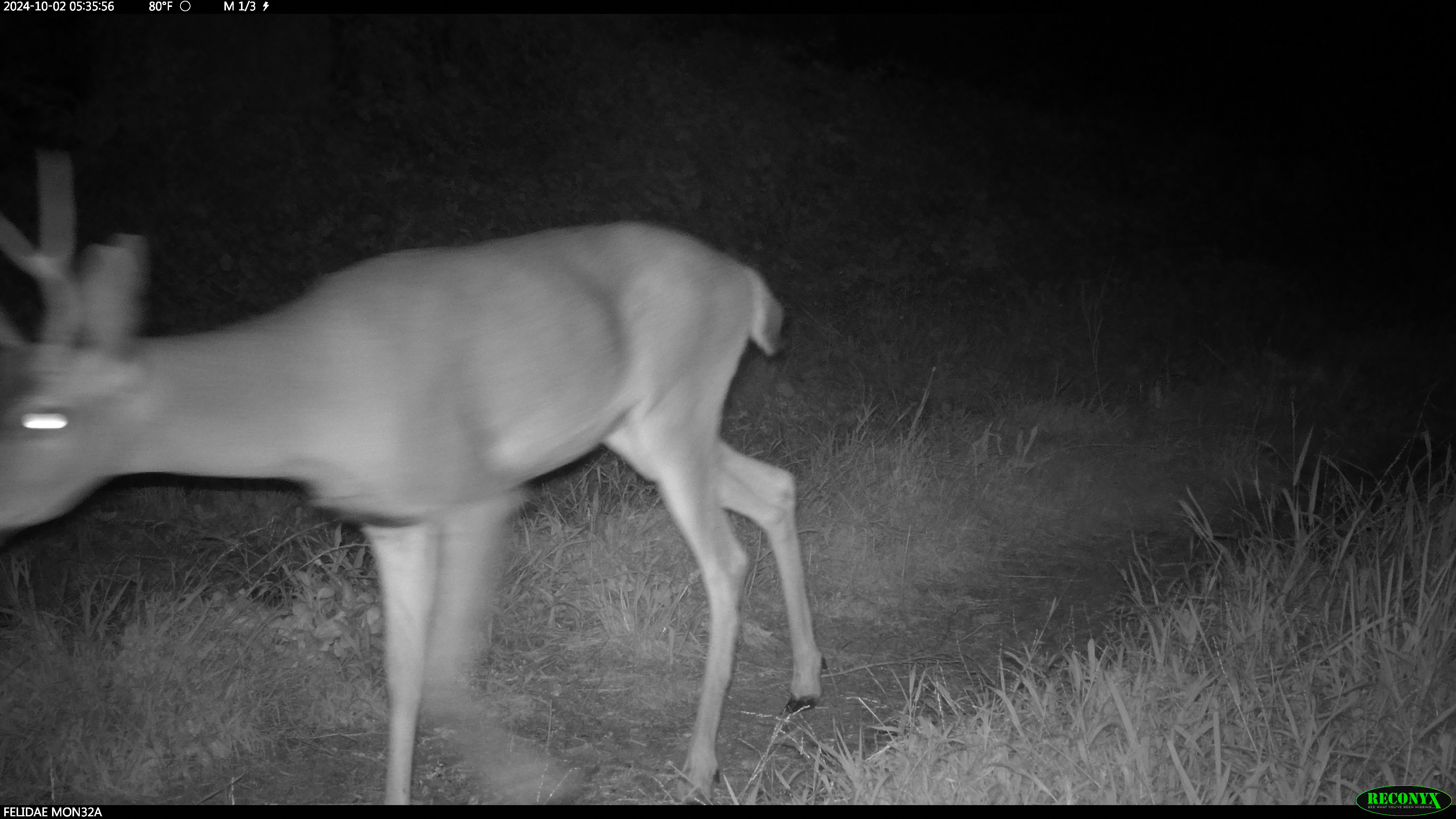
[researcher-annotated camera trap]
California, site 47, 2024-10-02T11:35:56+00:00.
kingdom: Animalia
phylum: Chordata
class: Mammalia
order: Artiodactyla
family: Cervidae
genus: Odocoileus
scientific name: Odocoileus hemionus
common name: mule deer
Mule deer (Odocoileus hemionus).